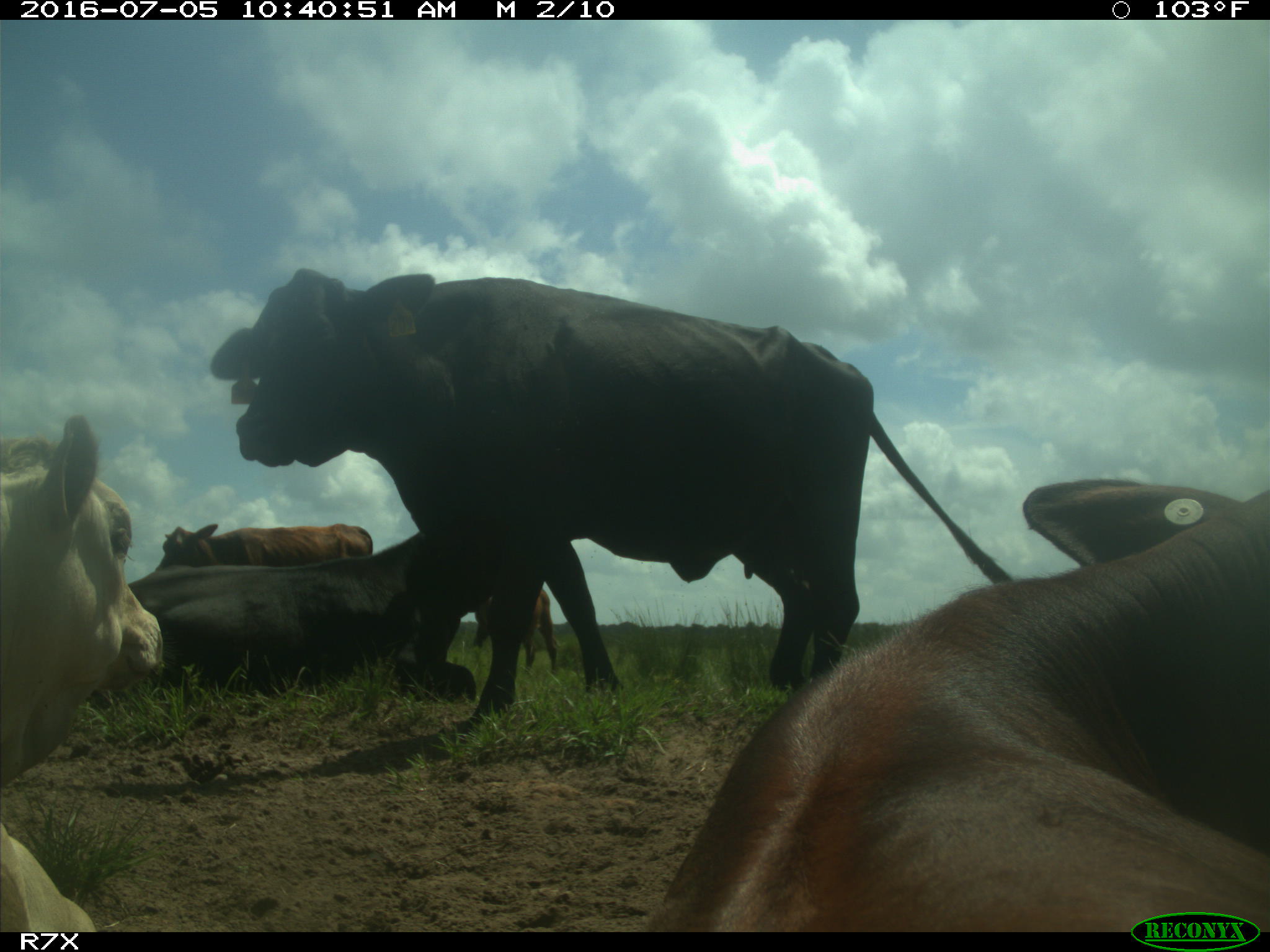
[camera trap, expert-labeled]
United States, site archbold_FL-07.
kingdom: Animalia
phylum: Chordata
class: Mammalia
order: Artiodactyla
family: Bovidae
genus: Bos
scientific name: Bos taurus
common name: domestic cow